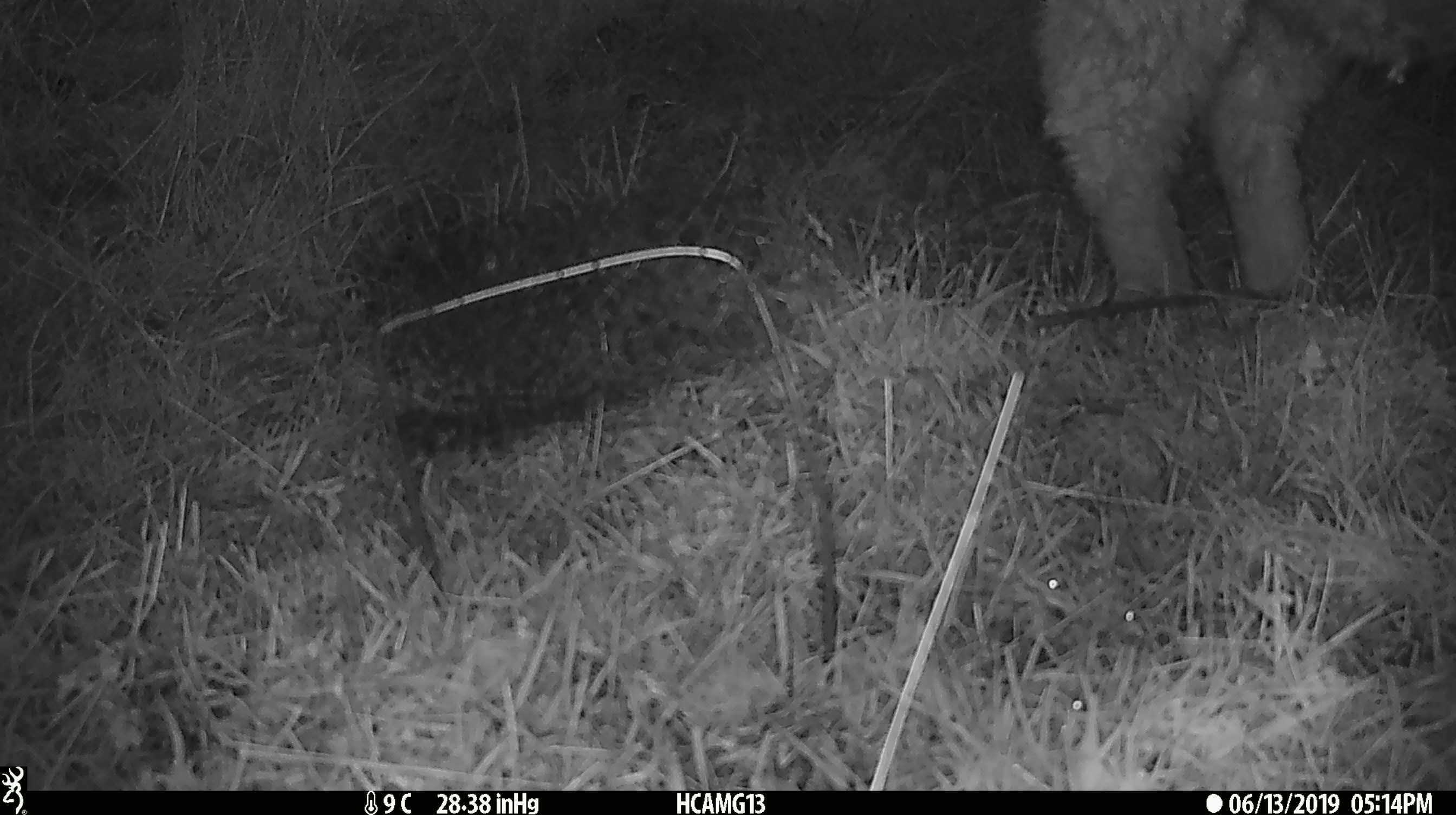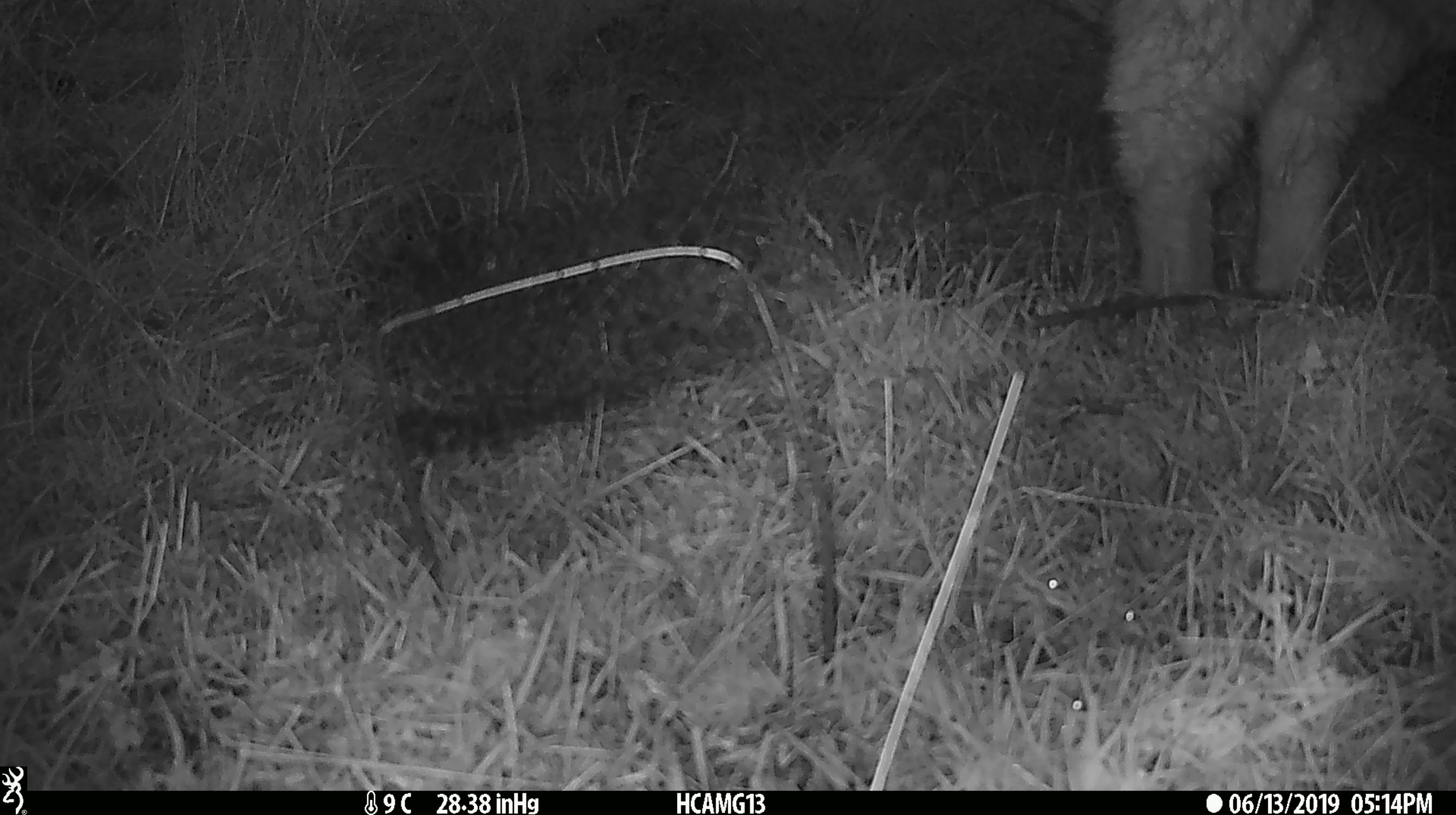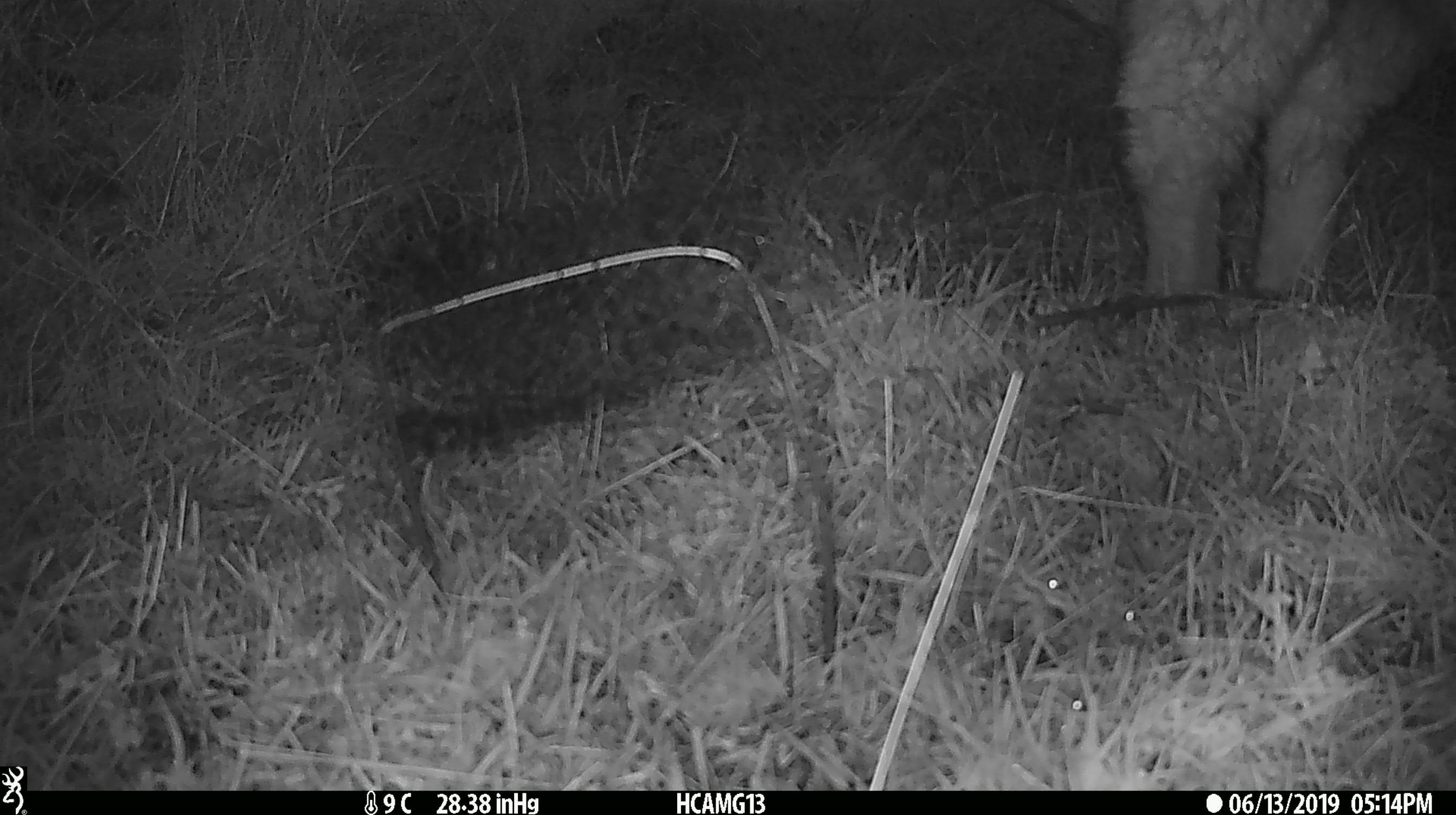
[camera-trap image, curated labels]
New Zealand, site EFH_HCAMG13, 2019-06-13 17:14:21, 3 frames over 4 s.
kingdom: Animalia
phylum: Chordata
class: Mammalia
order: Artiodactyla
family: Bovidae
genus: Ovis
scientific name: Ovis aries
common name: domestic sheep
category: sheep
Sheep (domestic sheep) (Ovis aries).